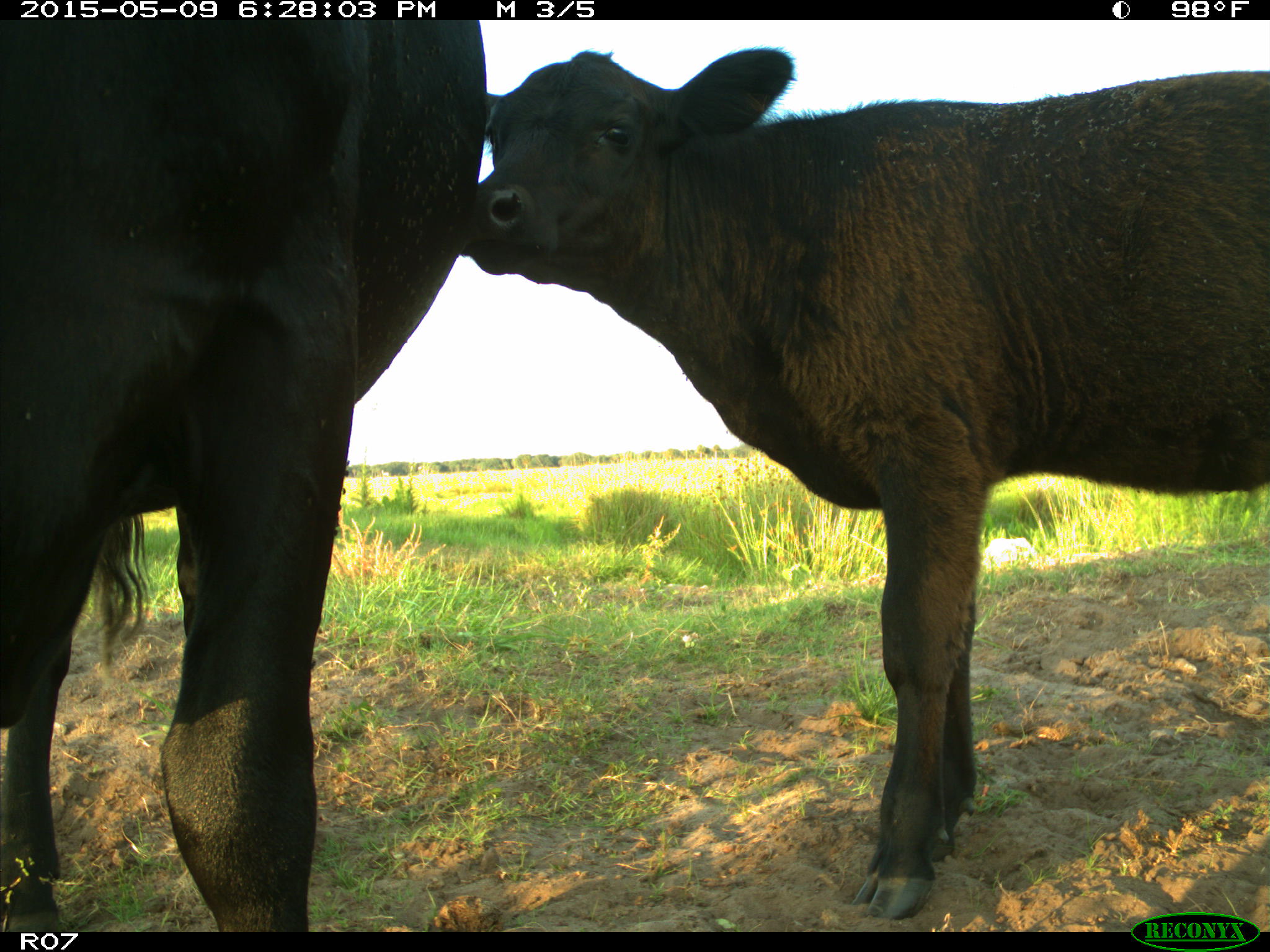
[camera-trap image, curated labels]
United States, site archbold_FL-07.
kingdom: Animalia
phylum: Chordata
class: Mammalia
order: Artiodactyla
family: Bovidae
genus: Bos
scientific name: Bos taurus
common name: domestic cow